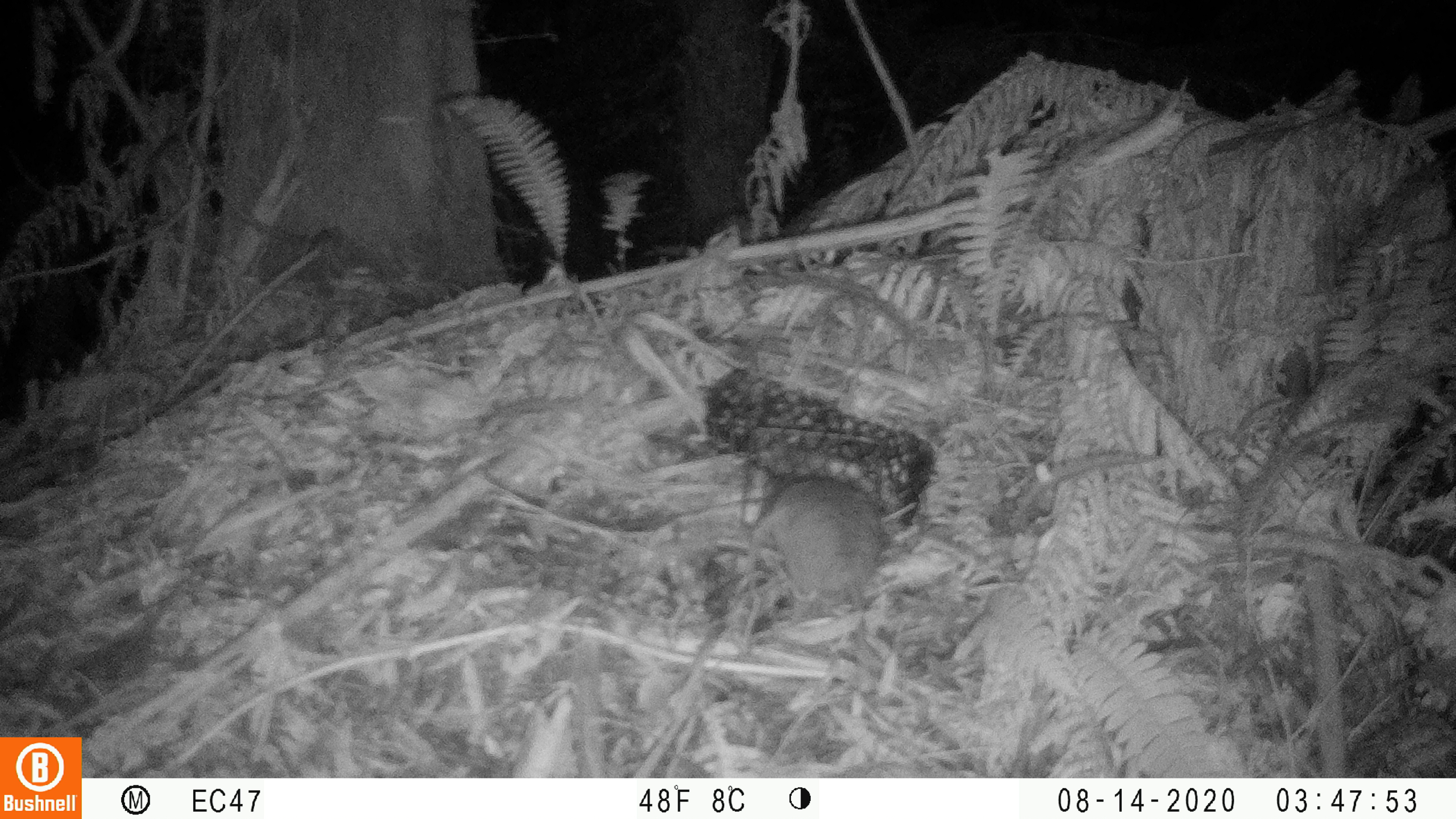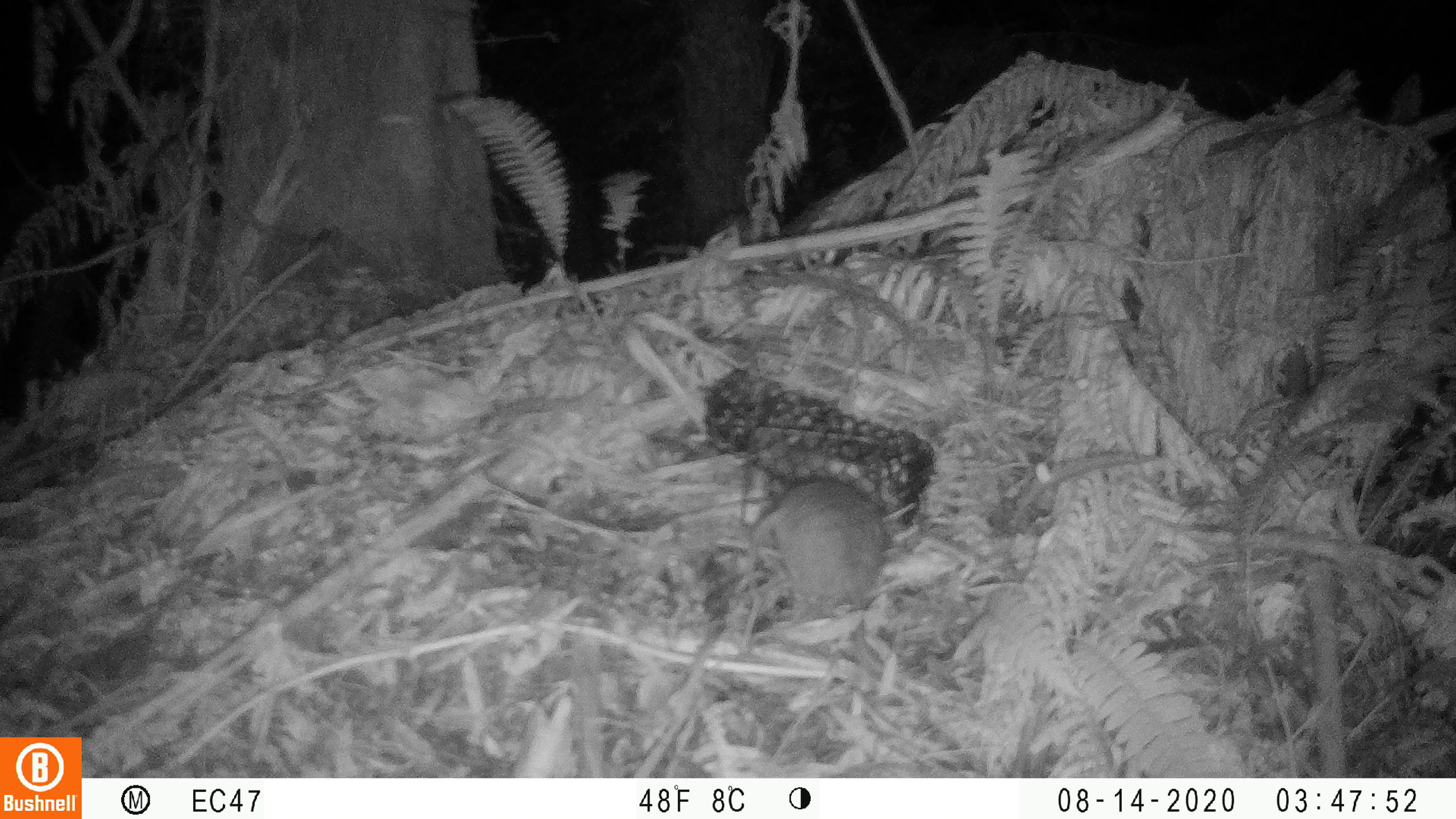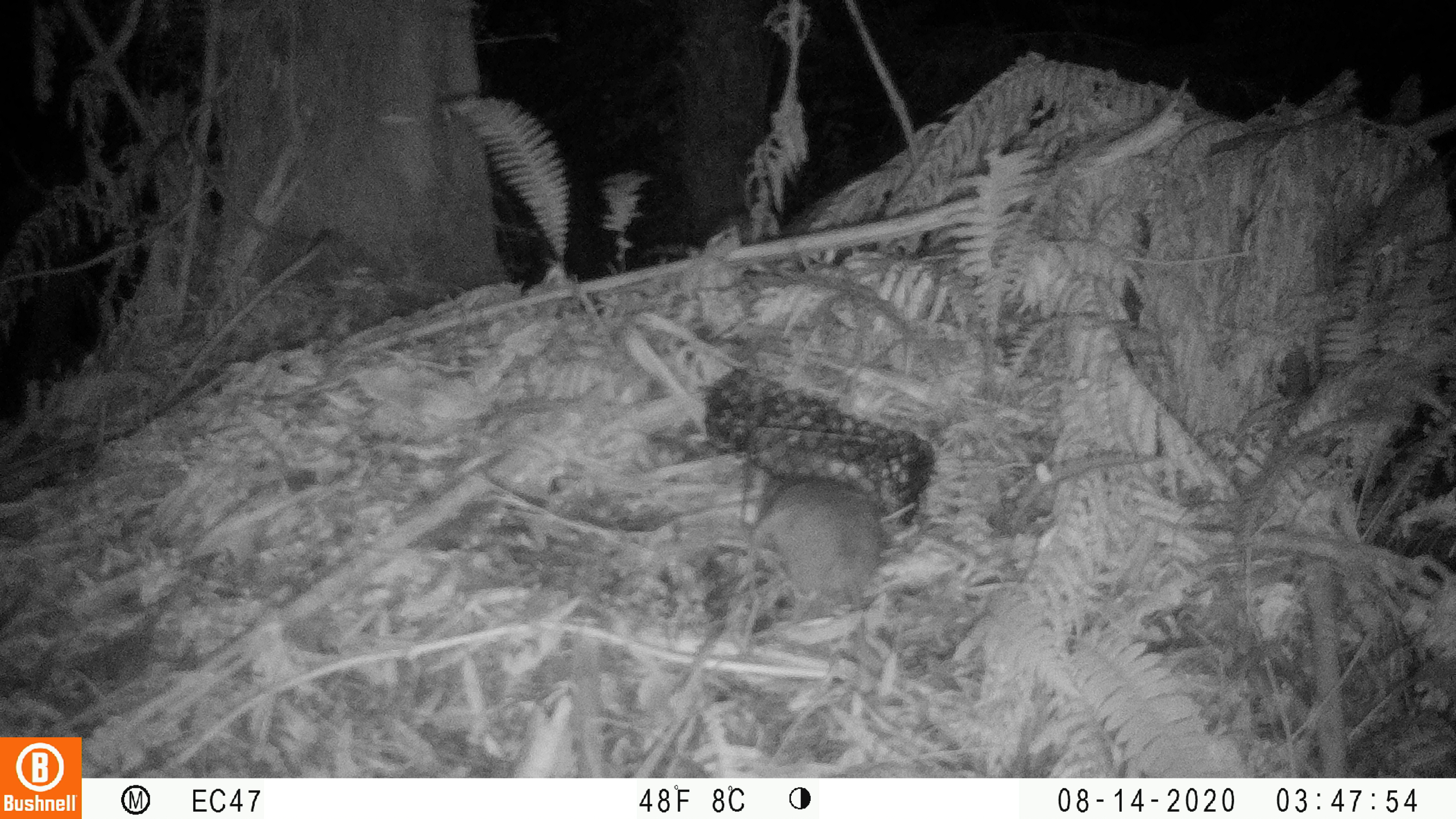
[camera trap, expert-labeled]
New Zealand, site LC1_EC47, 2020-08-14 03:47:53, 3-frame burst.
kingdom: Animalia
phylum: Chordata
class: Mammalia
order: Rodentia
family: Muridae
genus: Rattus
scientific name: Rattus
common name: rat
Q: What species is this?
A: Rat (Rattus).